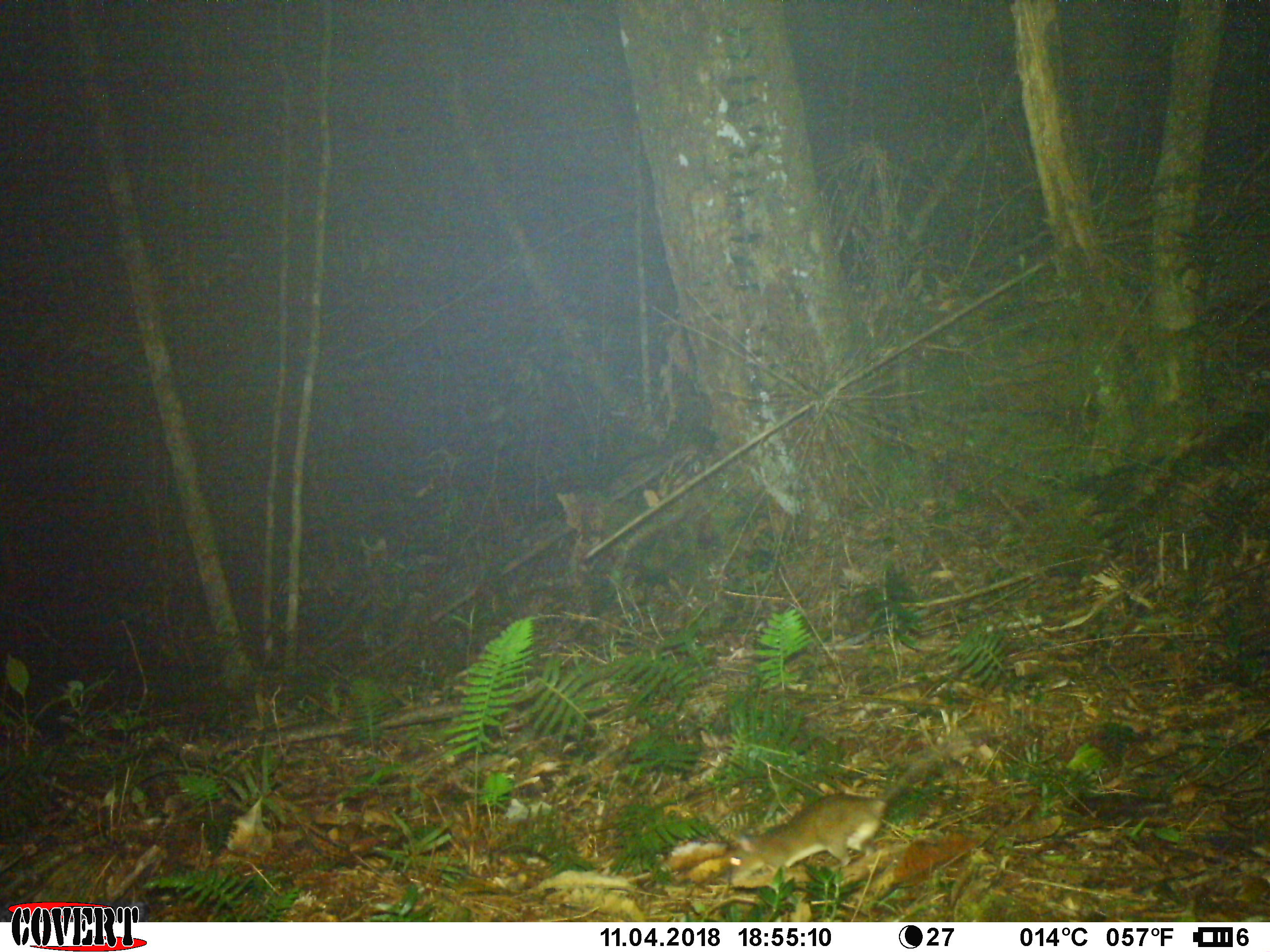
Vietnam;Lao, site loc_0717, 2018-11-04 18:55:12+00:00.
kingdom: Animalia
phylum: Chordata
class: Mammalia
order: Rodentia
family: Muridae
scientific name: Muridae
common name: old-world mice and rats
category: unidentified murid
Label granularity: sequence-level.